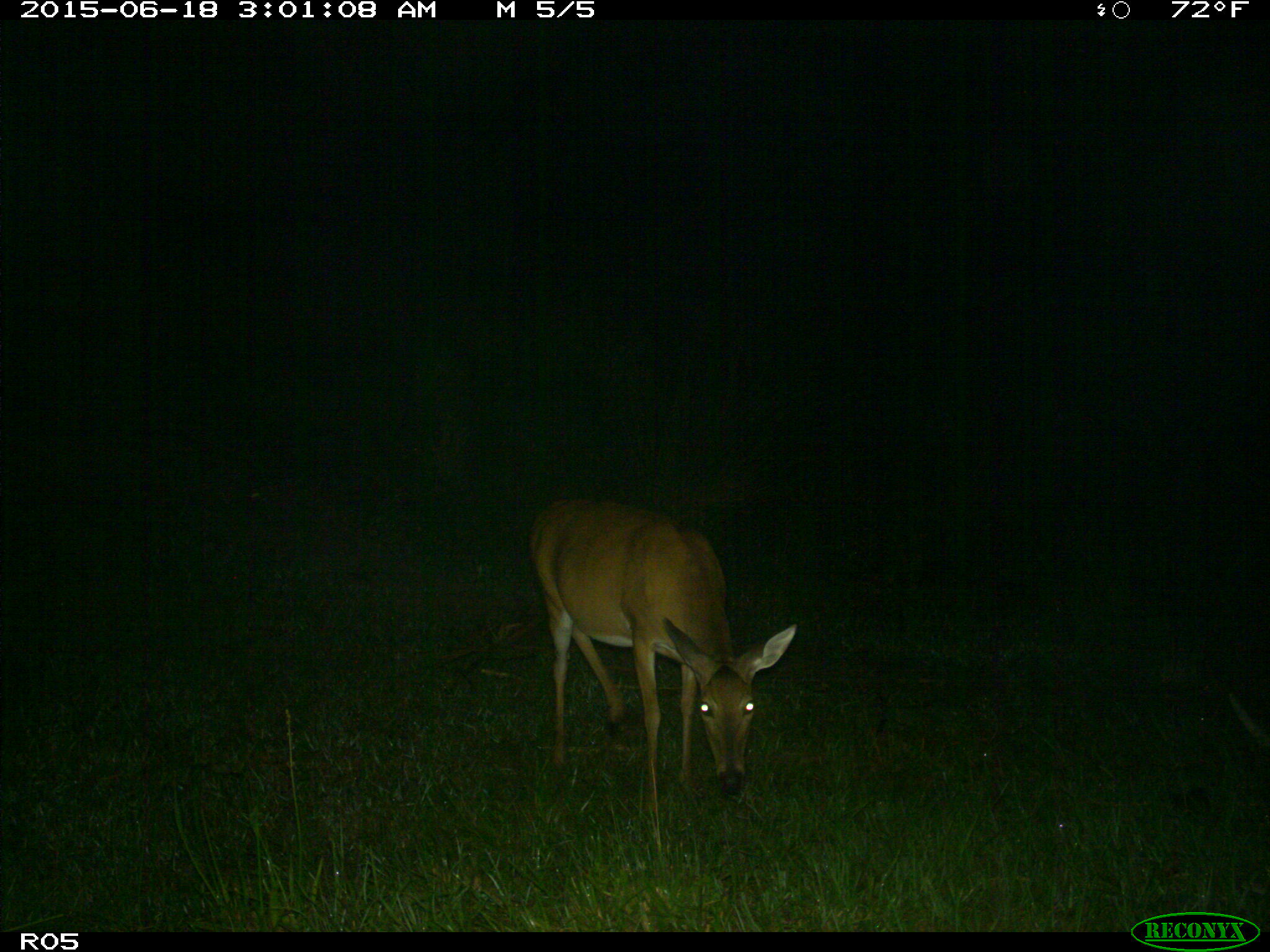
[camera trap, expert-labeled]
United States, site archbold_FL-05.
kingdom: Animalia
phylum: Chordata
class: Mammalia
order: Artiodactyla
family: Cervidae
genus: Odocoileus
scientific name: Odocoileus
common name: deer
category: unidentified deer